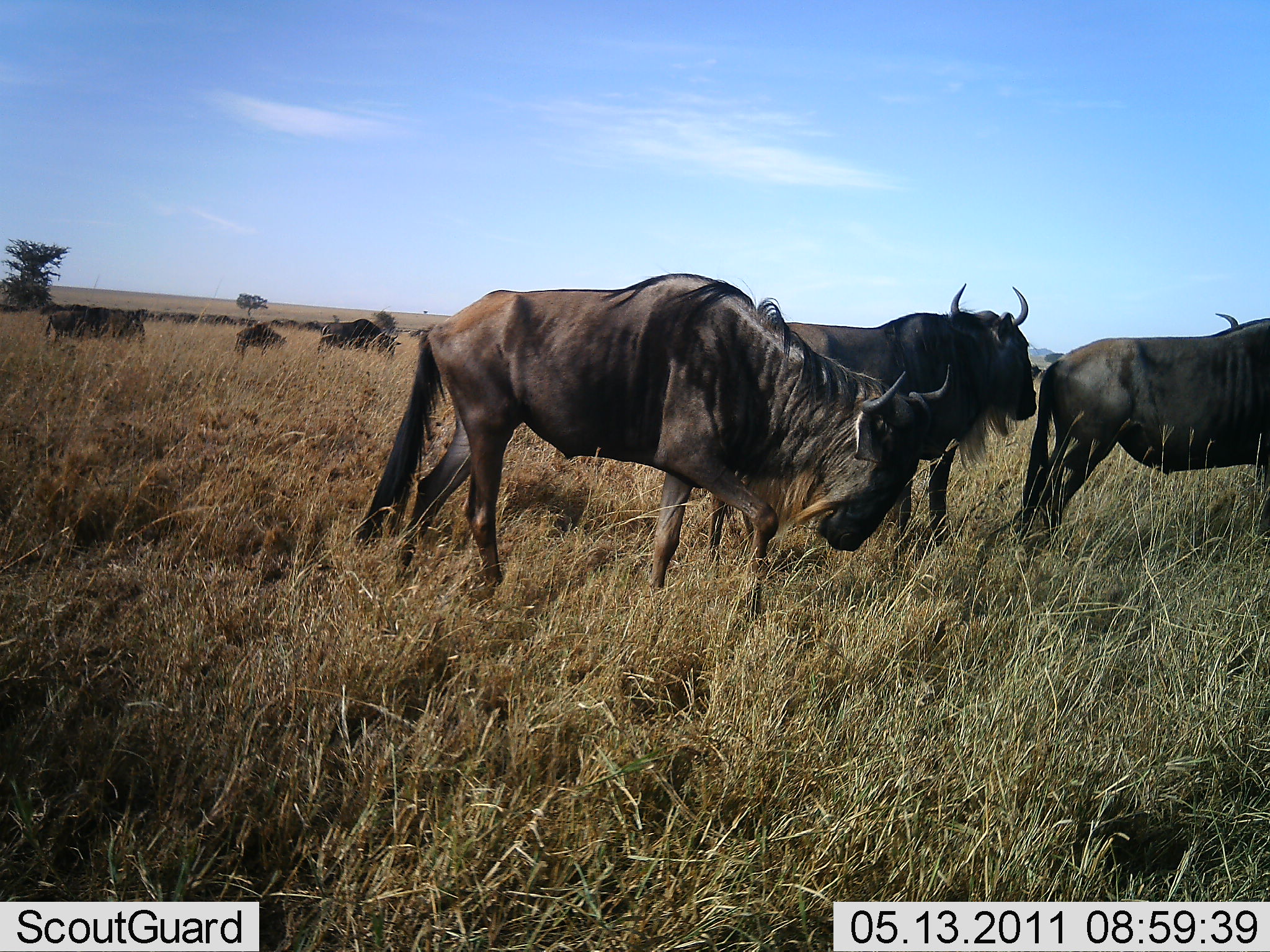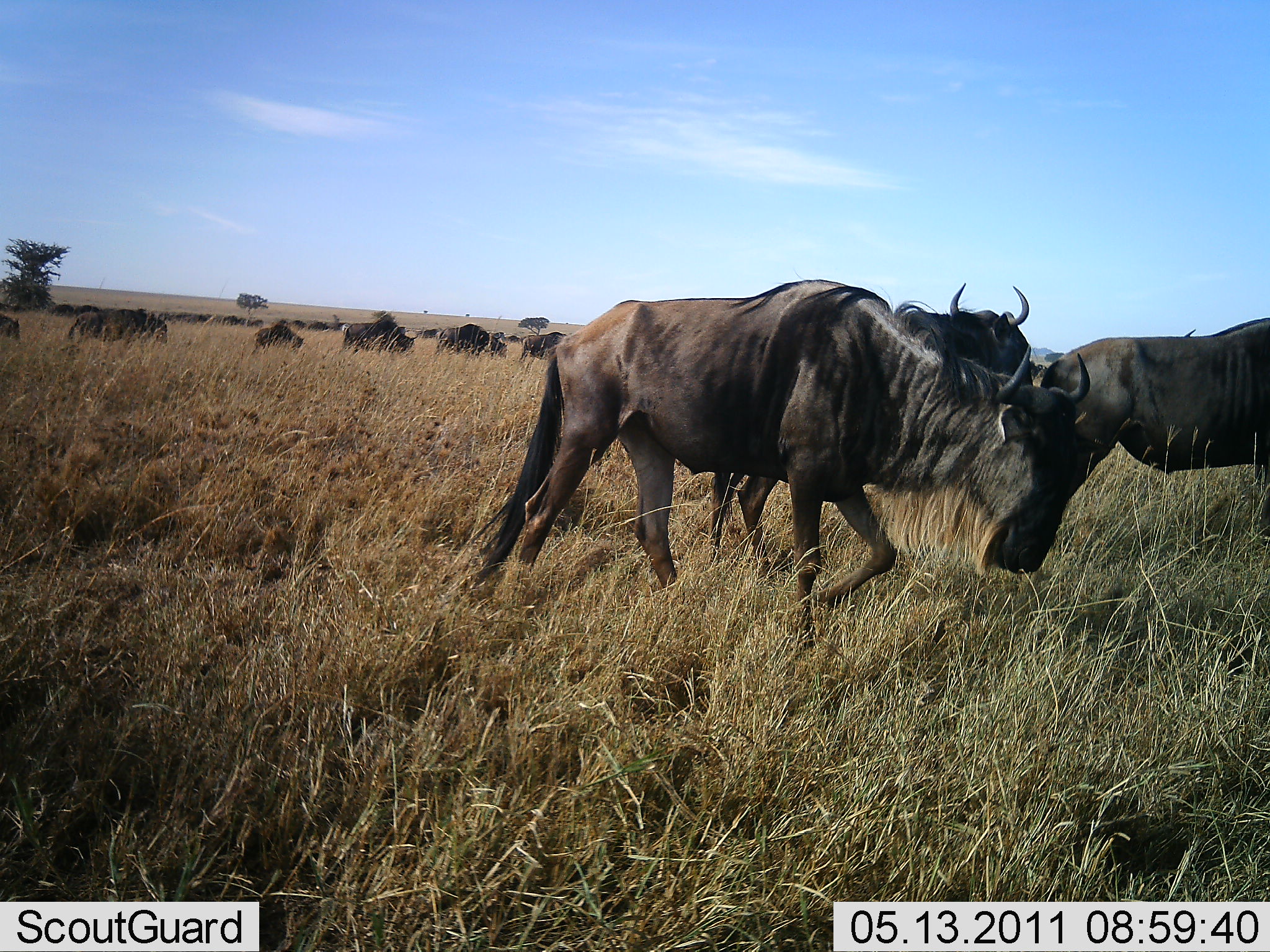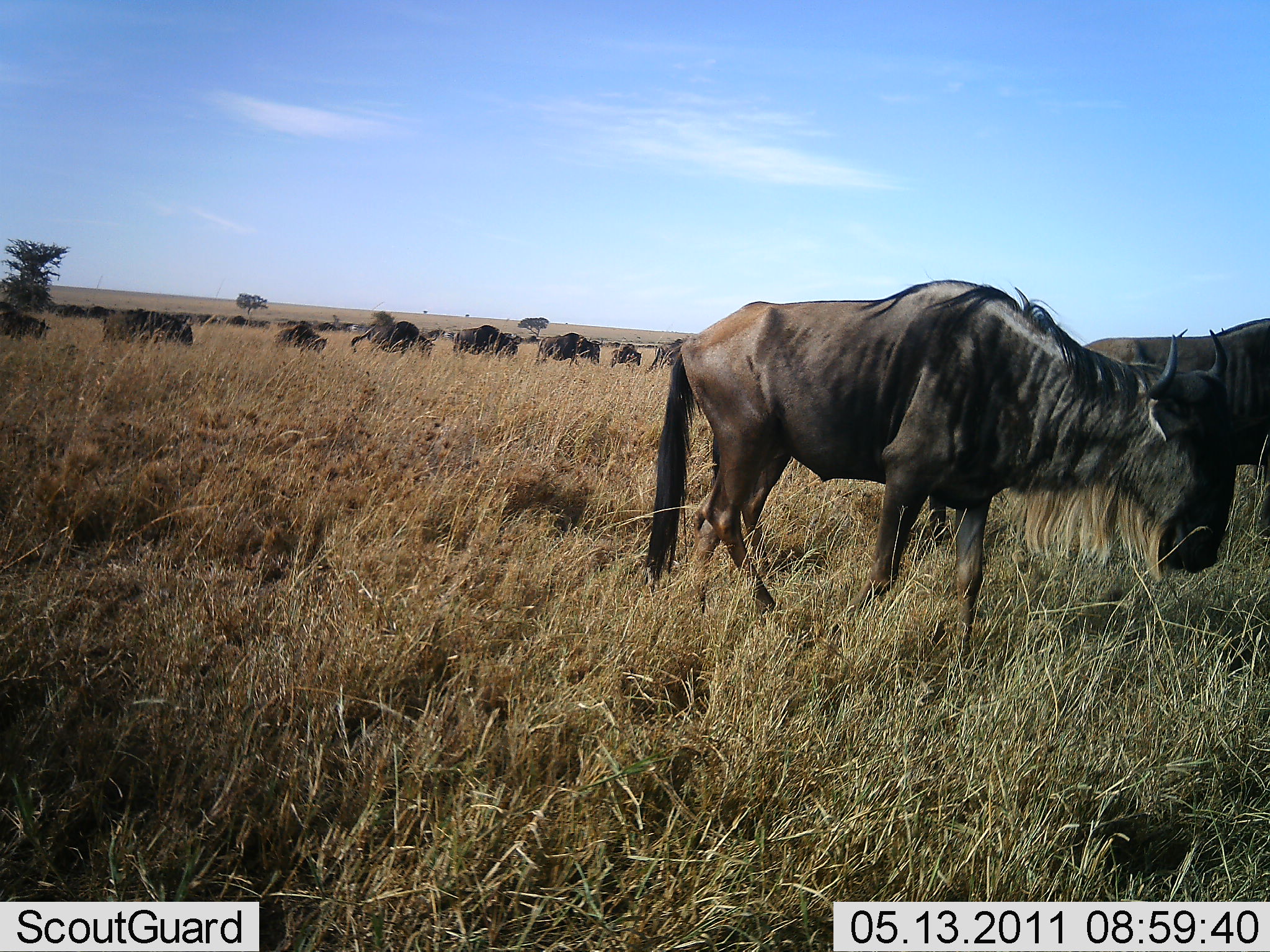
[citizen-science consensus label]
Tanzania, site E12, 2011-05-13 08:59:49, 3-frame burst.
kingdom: Animalia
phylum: Chordata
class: Mammalia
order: Artiodactyla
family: Bovidae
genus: Connochaetes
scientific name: Connochaetes taurinus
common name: blue wildebeest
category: wildebeest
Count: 11-50.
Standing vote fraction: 27%.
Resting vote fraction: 0%.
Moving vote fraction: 91%.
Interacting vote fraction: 0%.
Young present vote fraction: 0%.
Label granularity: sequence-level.